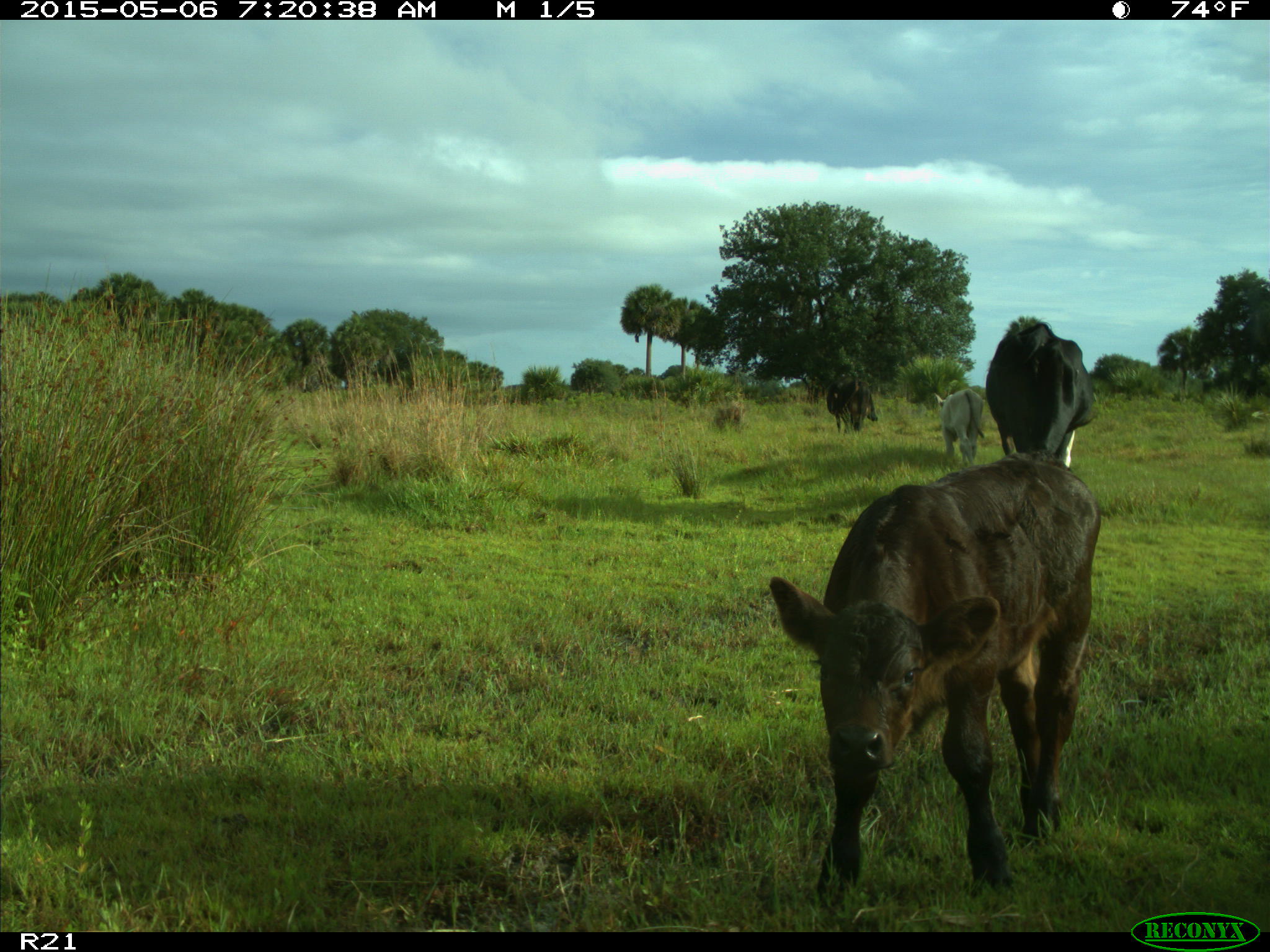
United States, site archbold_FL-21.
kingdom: Animalia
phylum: Chordata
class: Mammalia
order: Artiodactyla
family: Bovidae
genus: Bos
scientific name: Bos taurus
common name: domestic cow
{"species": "Bos taurus (domestic cow)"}